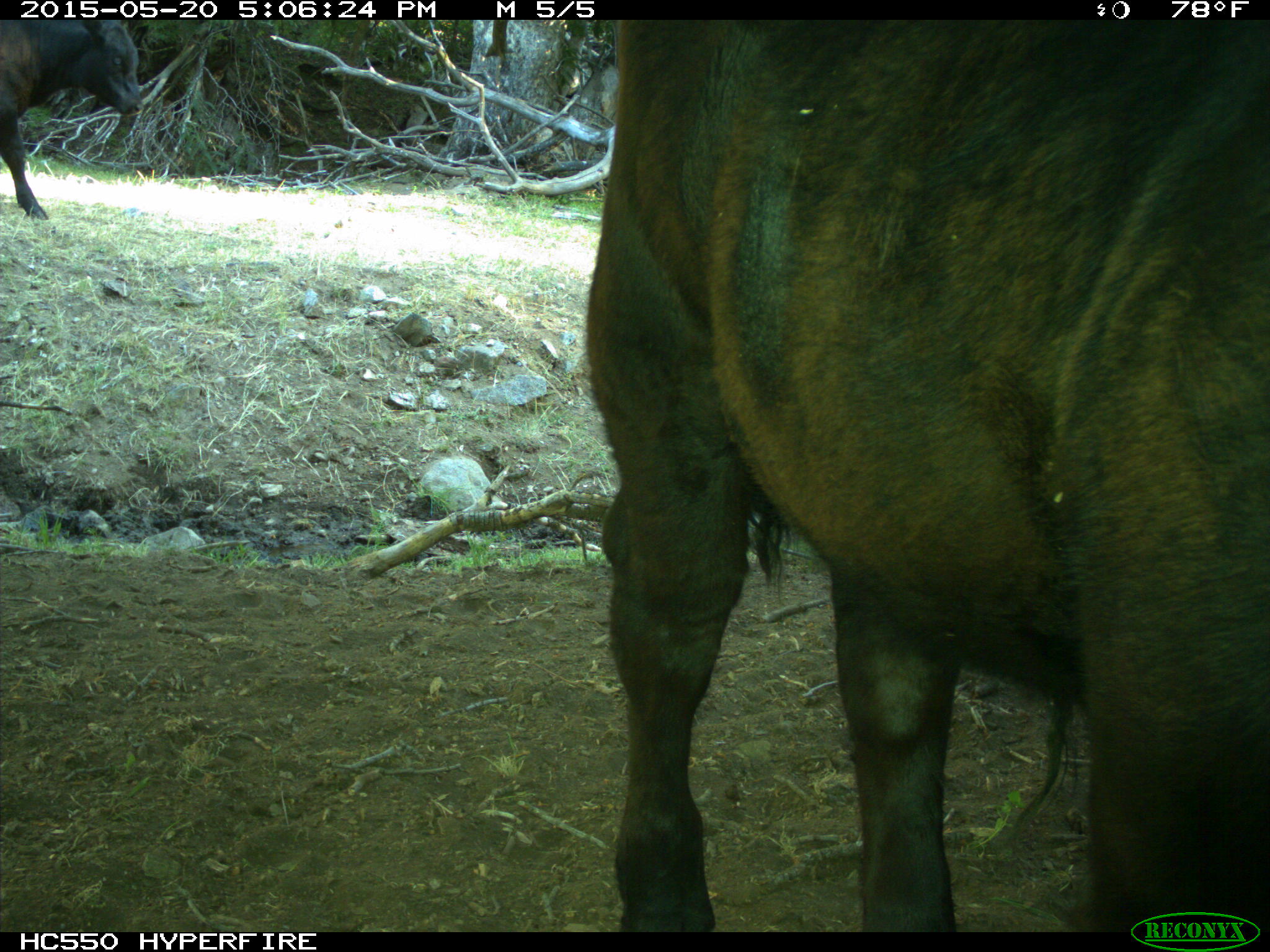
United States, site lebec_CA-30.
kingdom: Animalia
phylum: Chordata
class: Mammalia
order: Artiodactyla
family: Bovidae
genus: Bos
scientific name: Bos taurus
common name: domestic cow